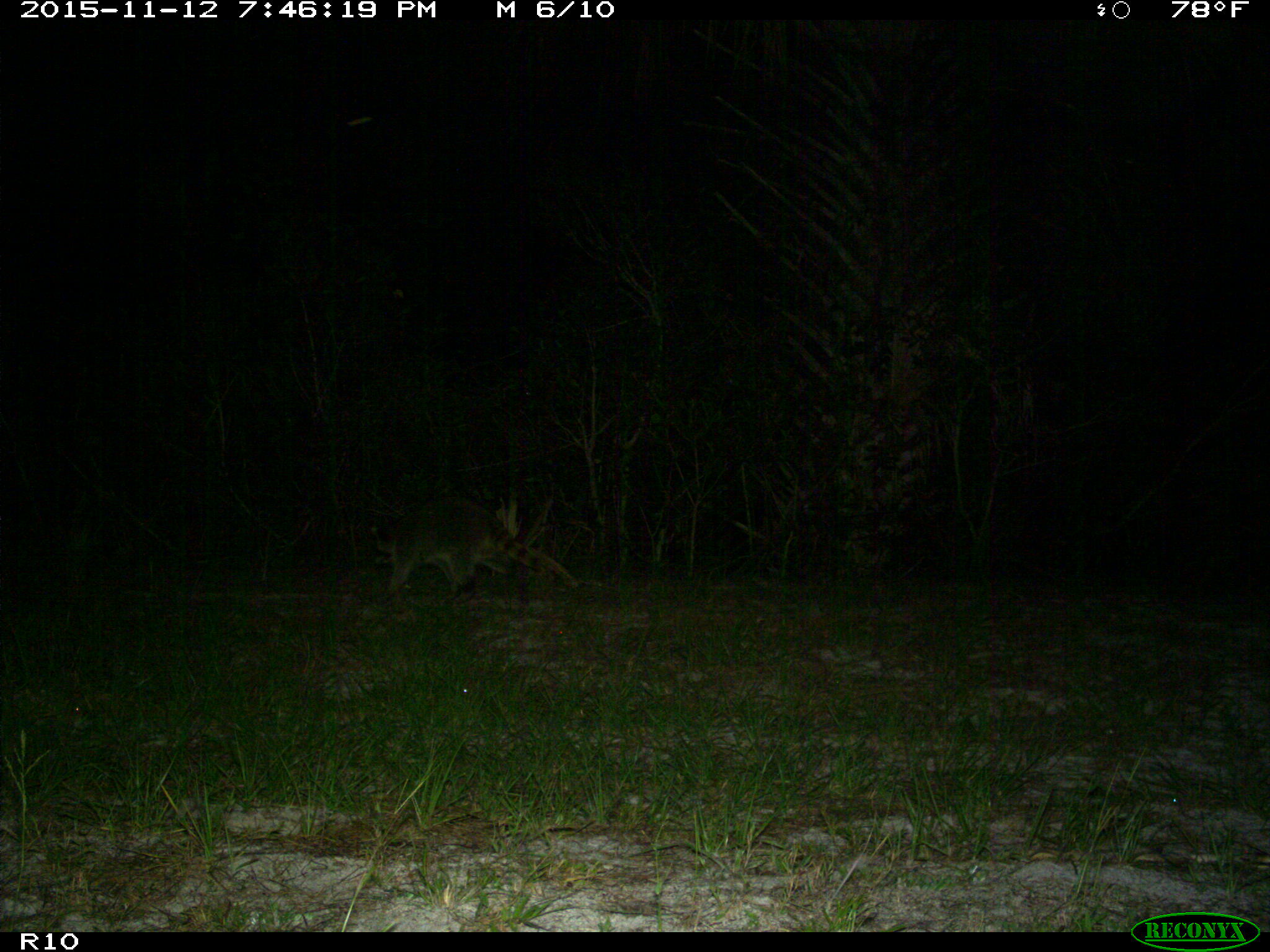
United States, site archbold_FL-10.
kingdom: Animalia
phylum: Chordata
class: Mammalia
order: Carnivora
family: Procyonidae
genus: Procyon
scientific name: Procyon lotor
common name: common raccoon